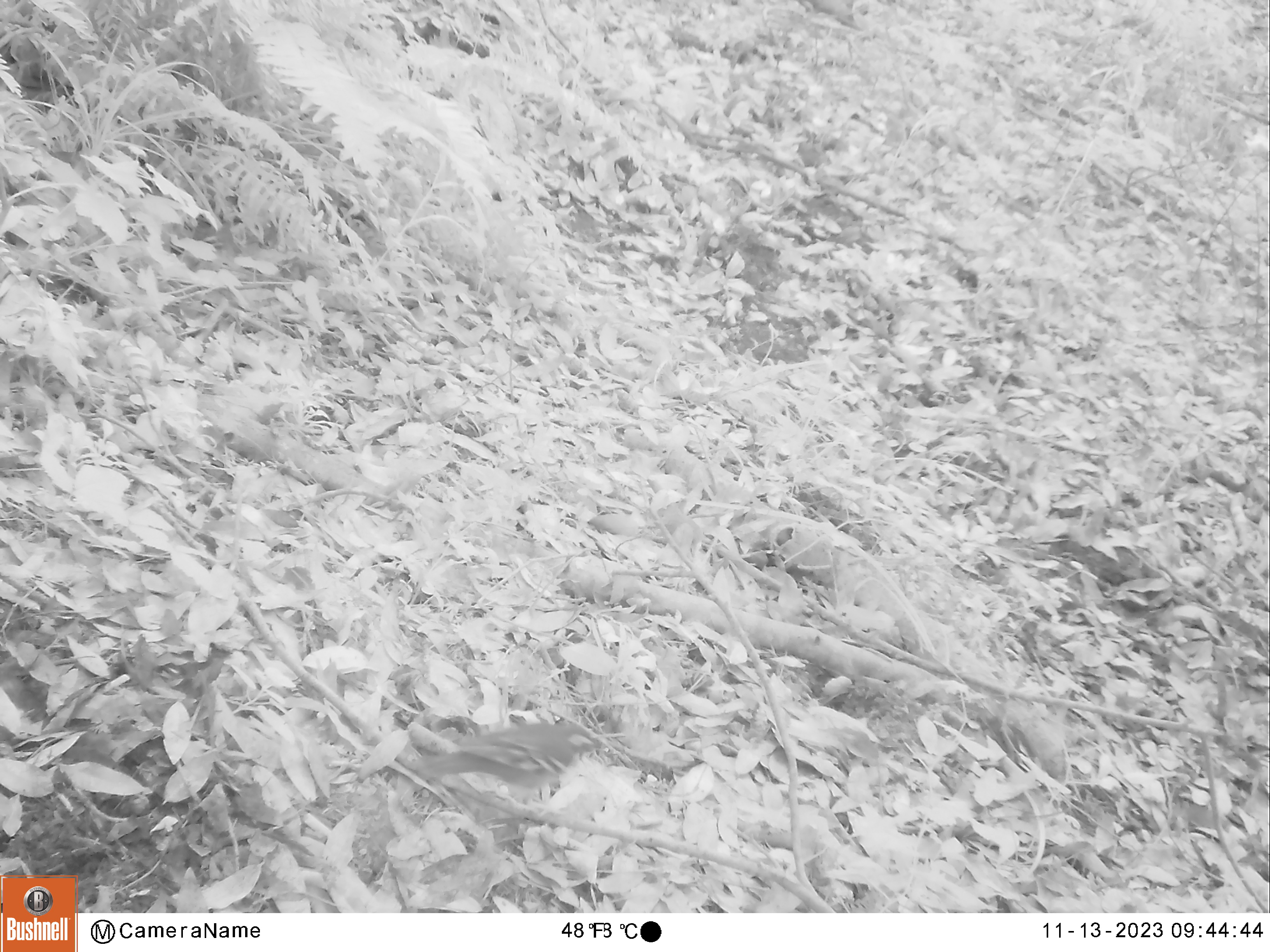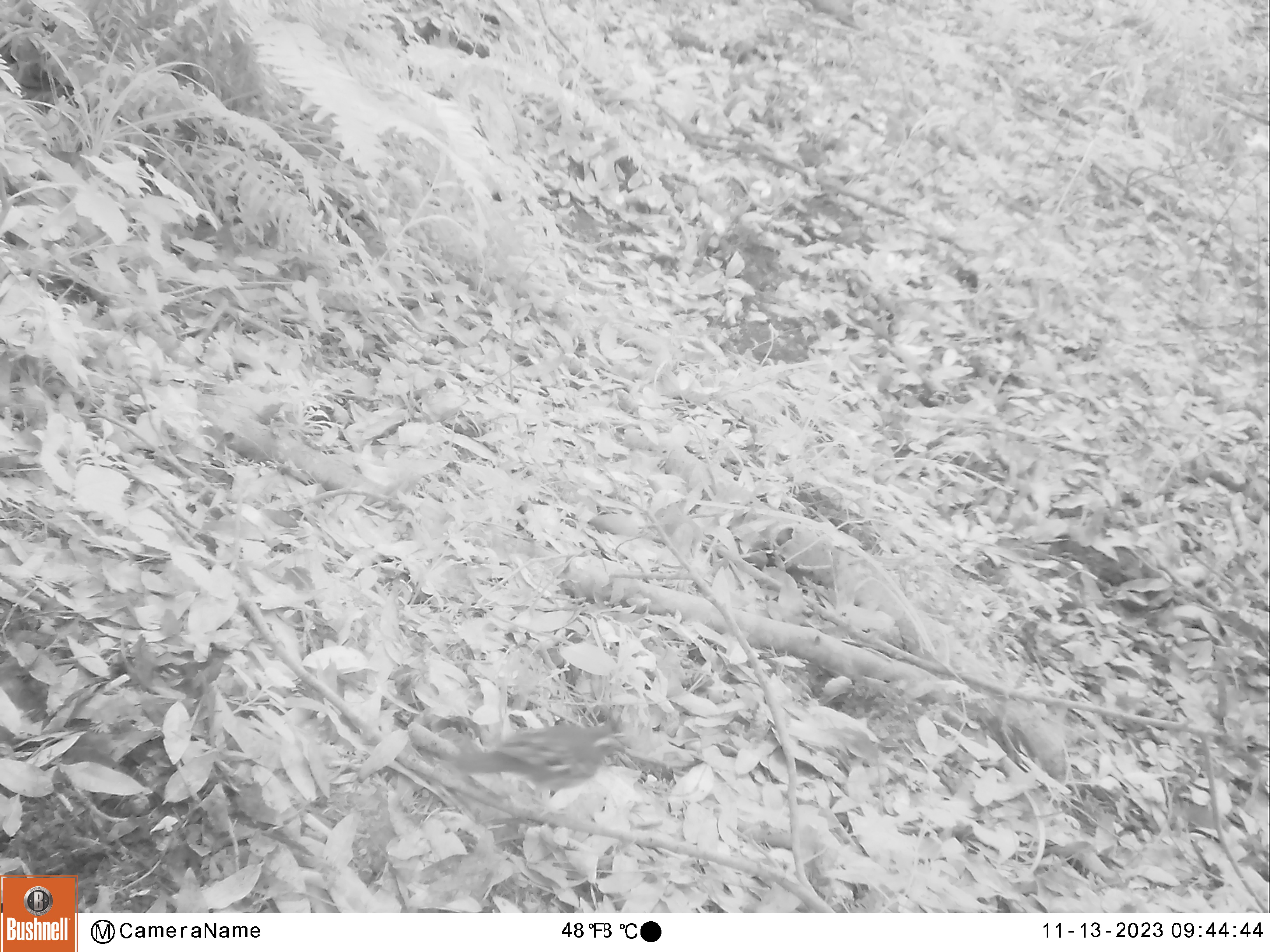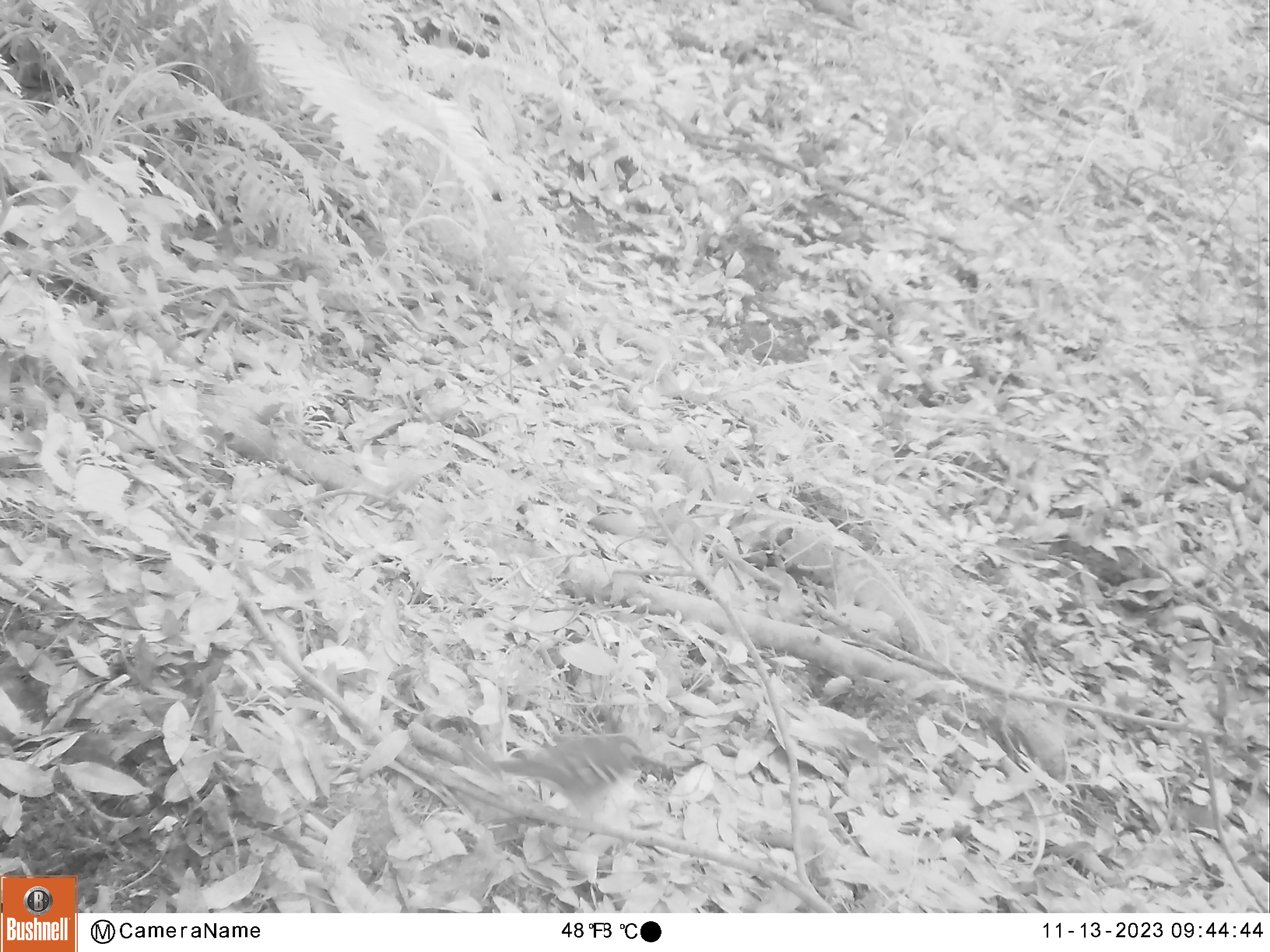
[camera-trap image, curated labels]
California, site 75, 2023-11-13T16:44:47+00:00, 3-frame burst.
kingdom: Animalia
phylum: Chordata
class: Aves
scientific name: Aves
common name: bird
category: unknown bird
Unknown bird (bird) (Aves).